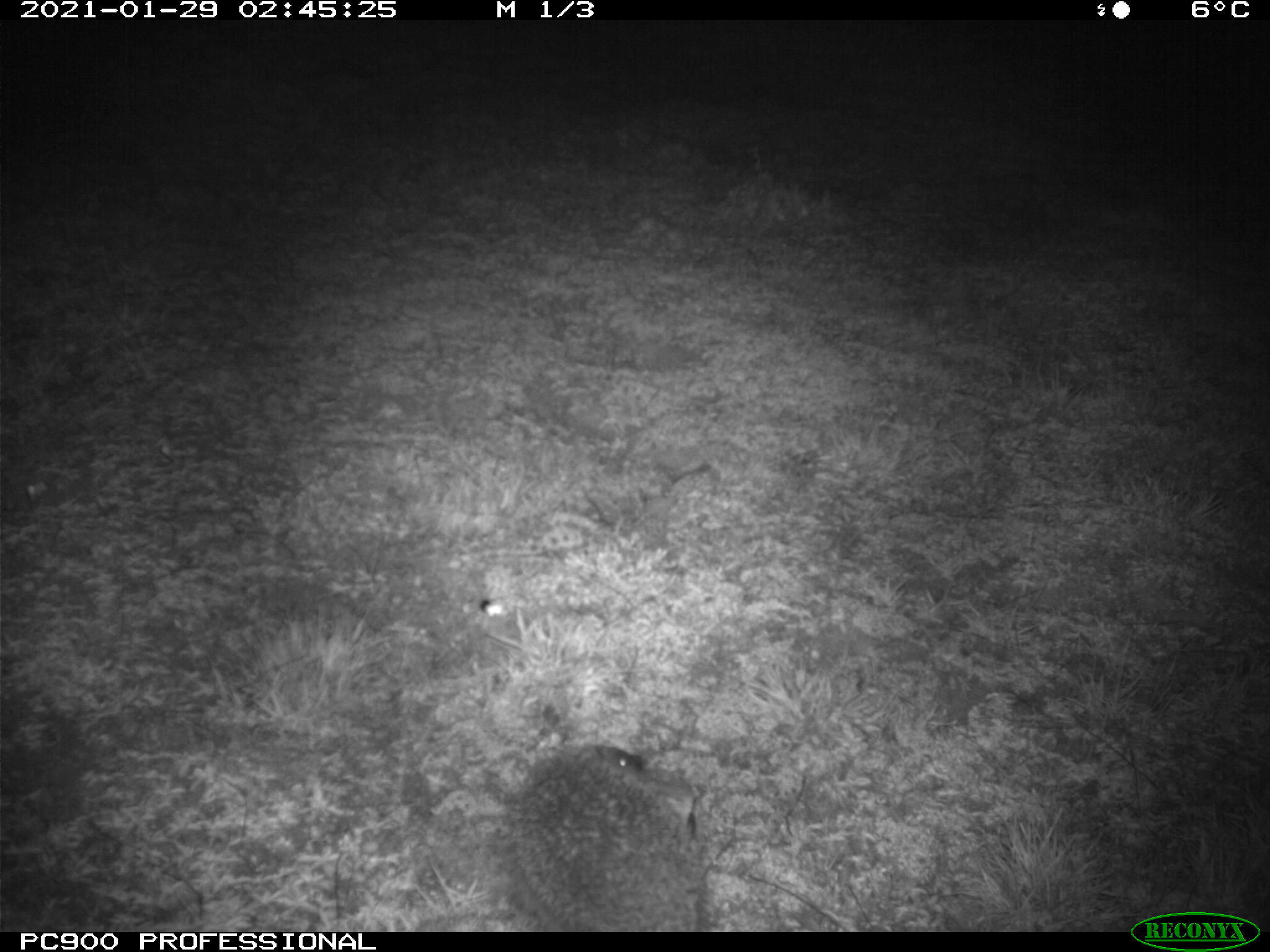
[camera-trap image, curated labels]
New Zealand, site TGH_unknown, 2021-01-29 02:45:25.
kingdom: Animalia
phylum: Chordata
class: Mammalia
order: Eulipotyphla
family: Erinaceidae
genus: Erinaceus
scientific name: Erinaceus europaeus europaeus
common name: european hedgehog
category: hedgehog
Hedgehog (european hedgehog) (Erinaceus europaeus europaeus).